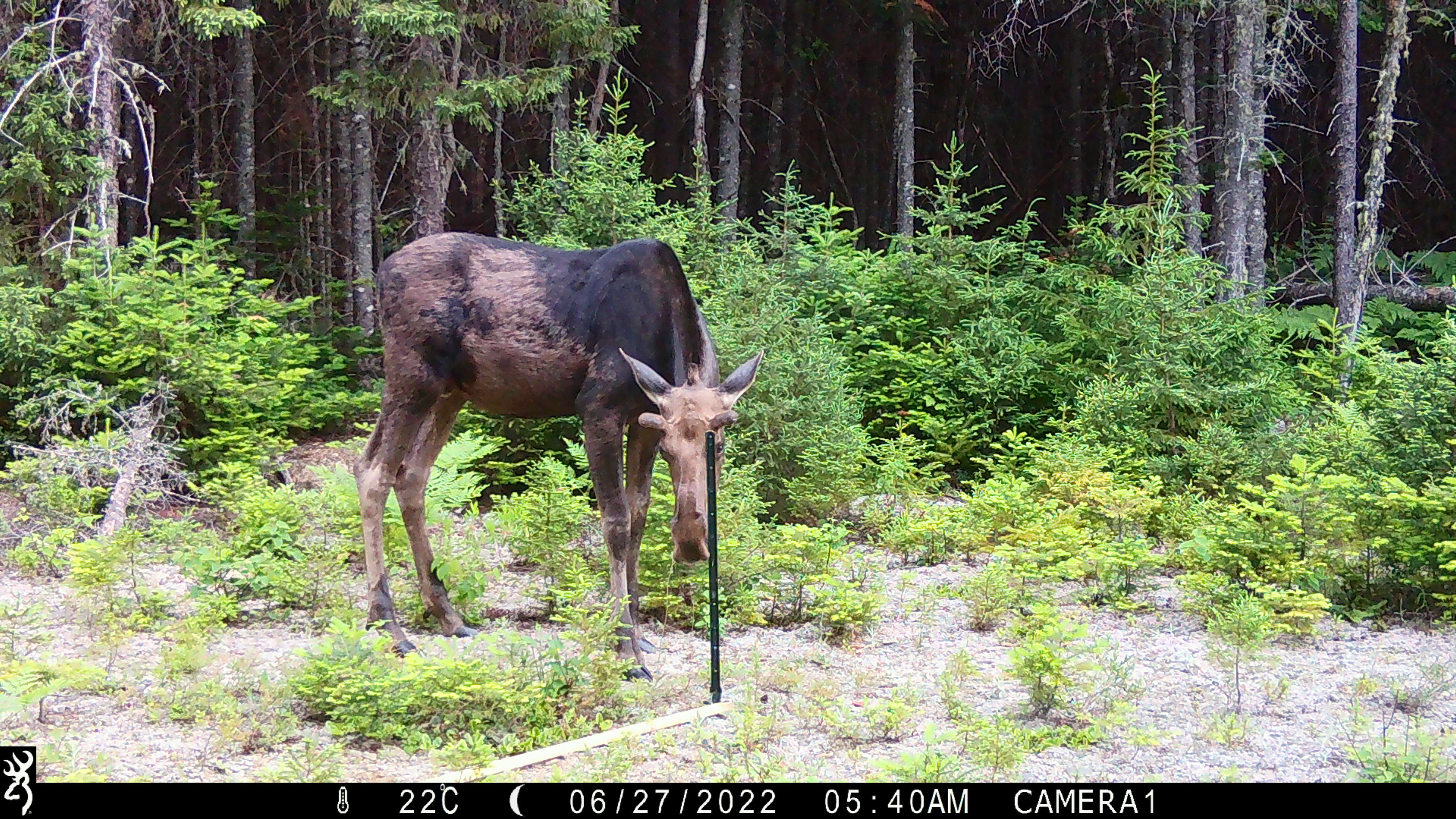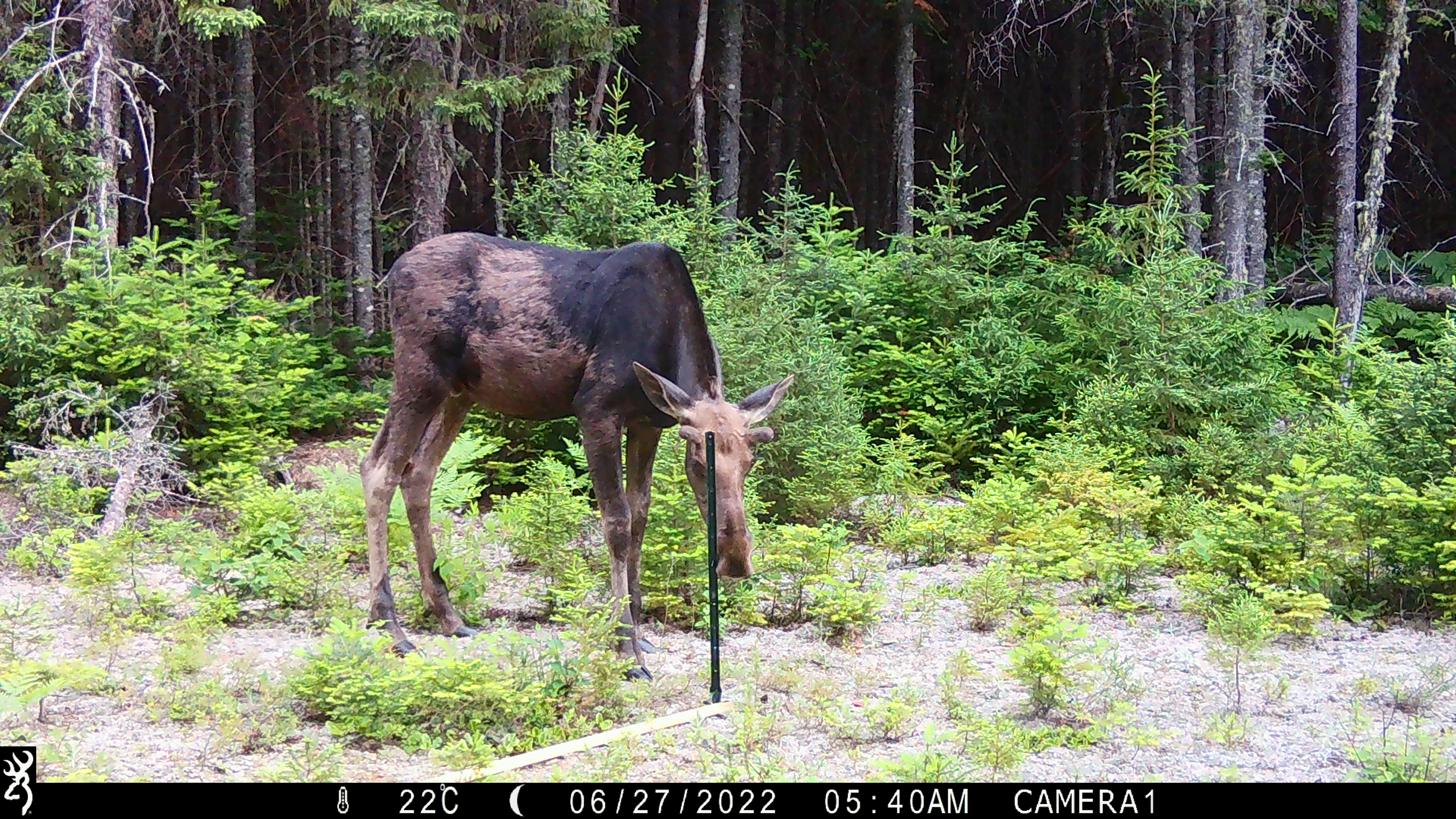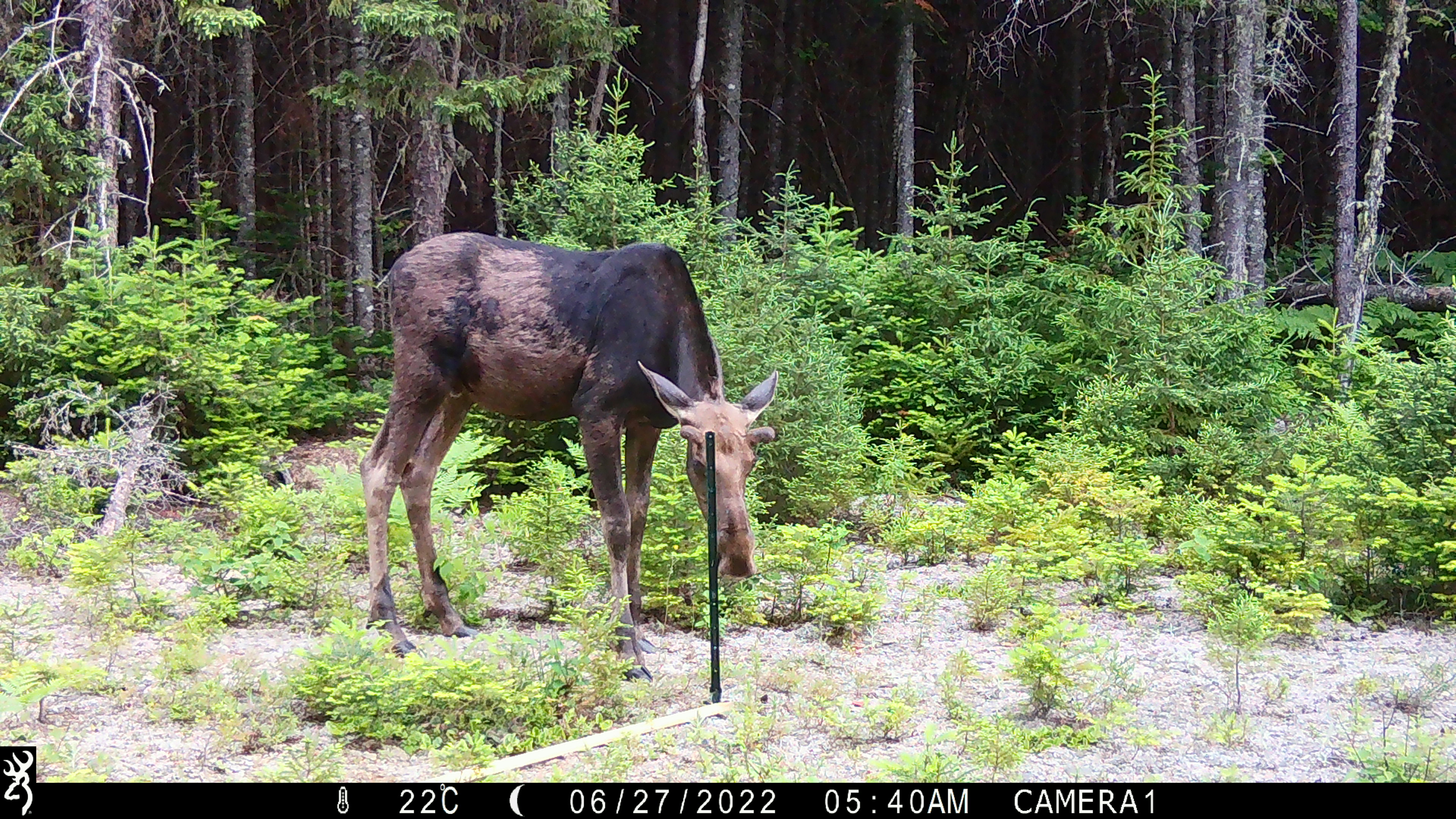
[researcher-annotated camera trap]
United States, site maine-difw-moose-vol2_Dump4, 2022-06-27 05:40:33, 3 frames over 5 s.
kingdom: Animalia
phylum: Chordata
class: Mammalia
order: Artiodactyla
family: Cervidae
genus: Alces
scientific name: Alces alces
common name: moose